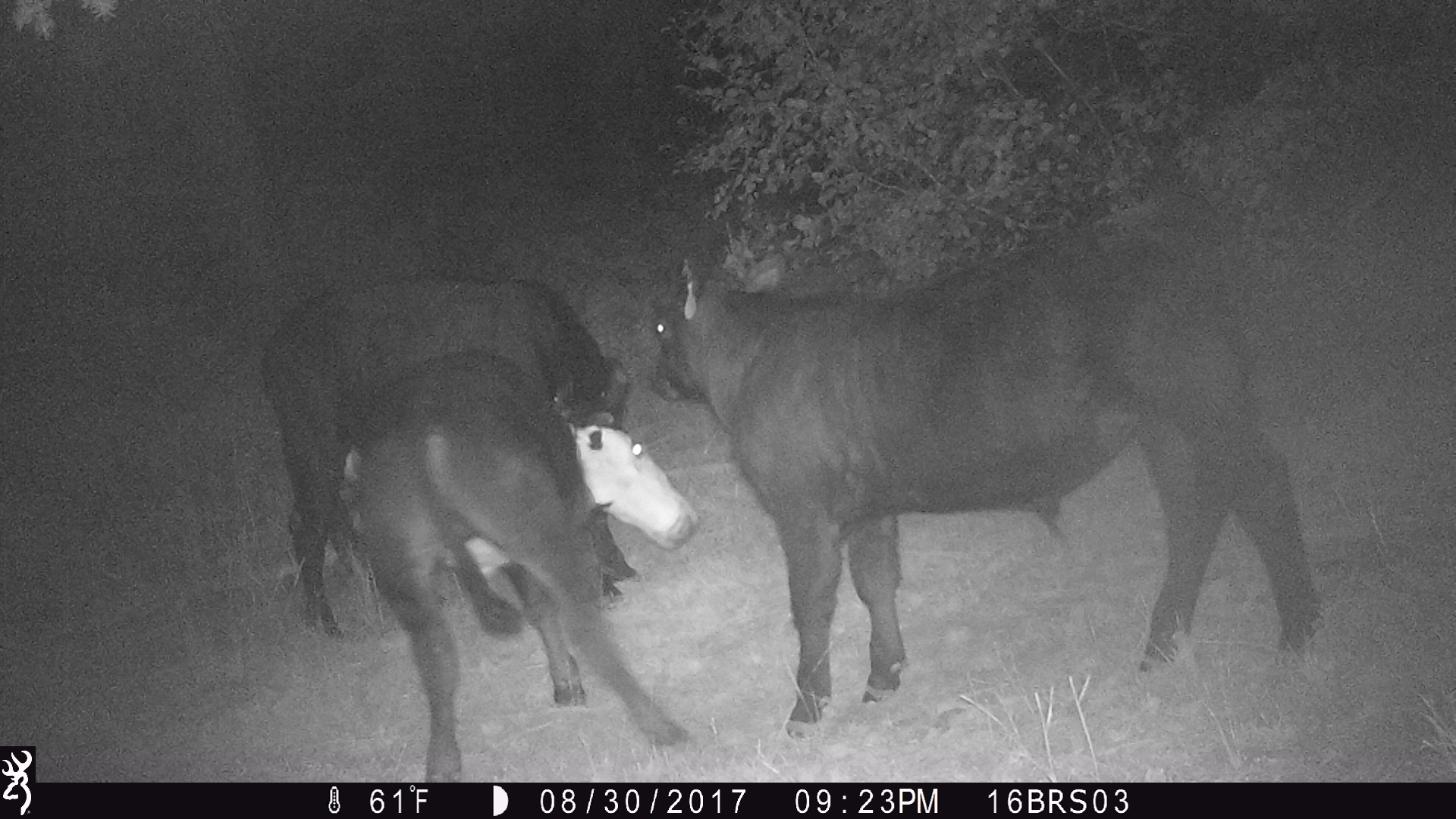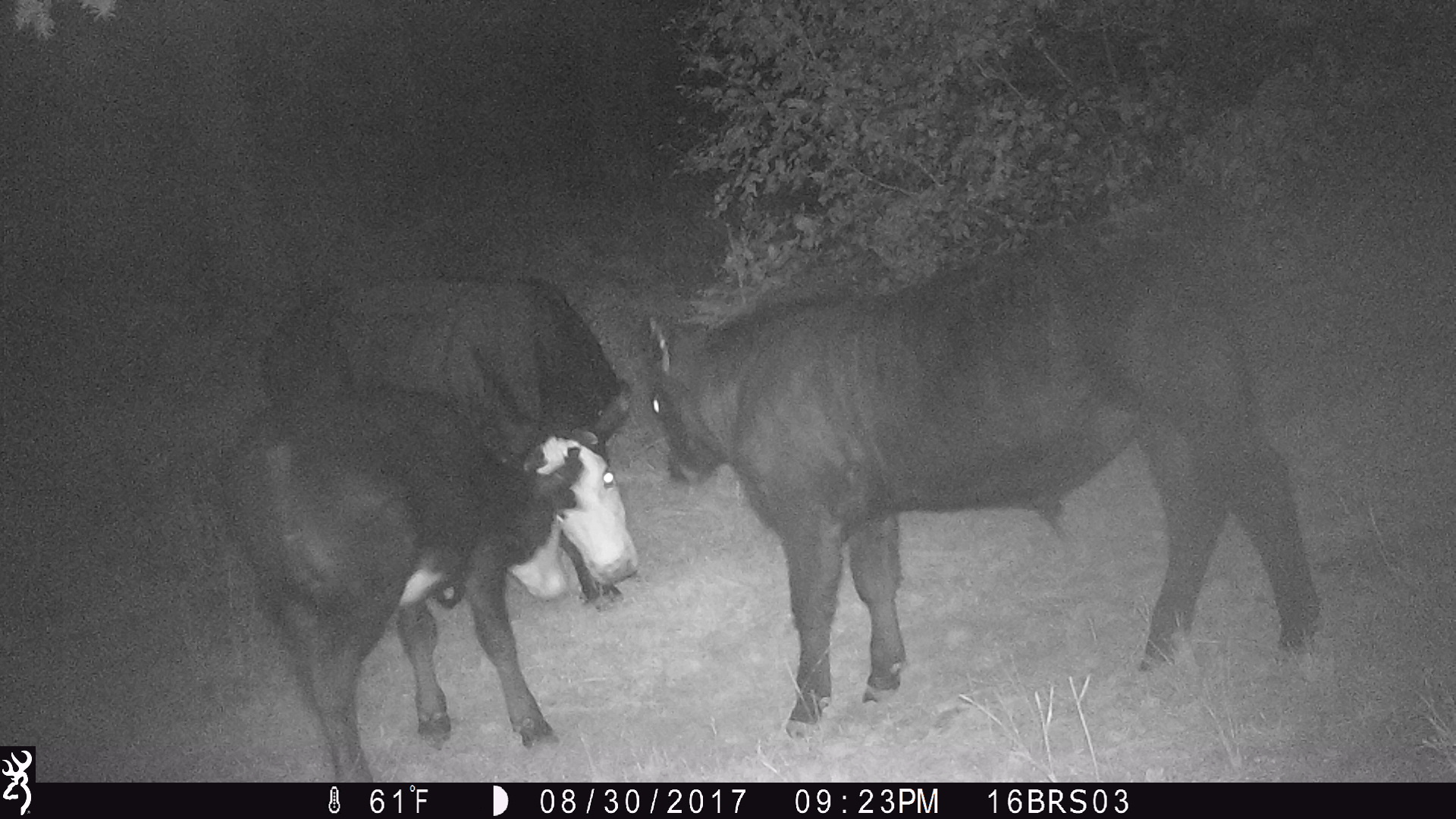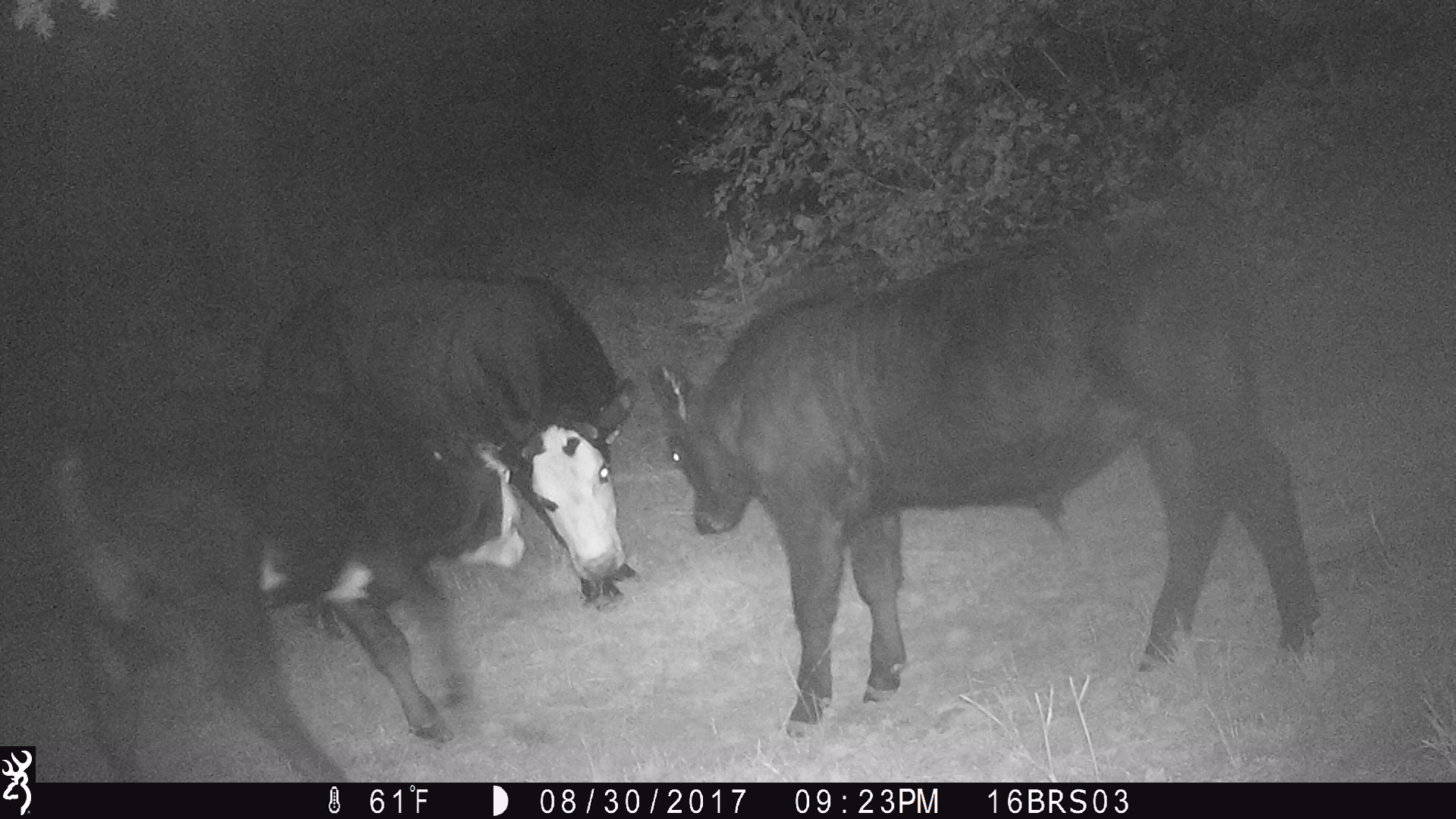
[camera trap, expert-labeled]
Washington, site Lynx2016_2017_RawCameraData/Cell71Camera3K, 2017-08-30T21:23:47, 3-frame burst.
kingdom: Animalia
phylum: Chordata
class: Mammalia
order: Artiodactyla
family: Bovidae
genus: Bos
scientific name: Bos taurus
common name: domestic cattle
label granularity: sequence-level